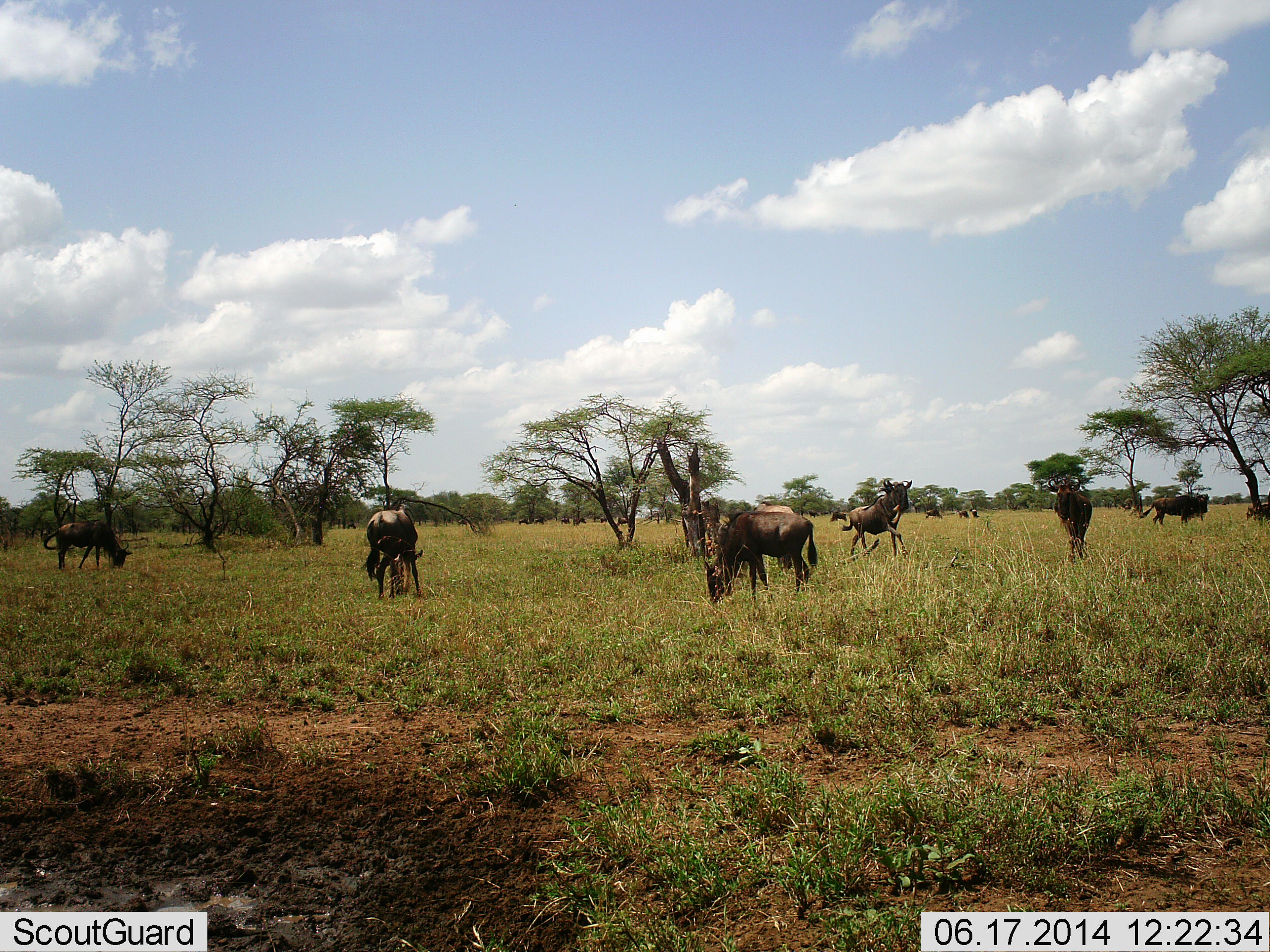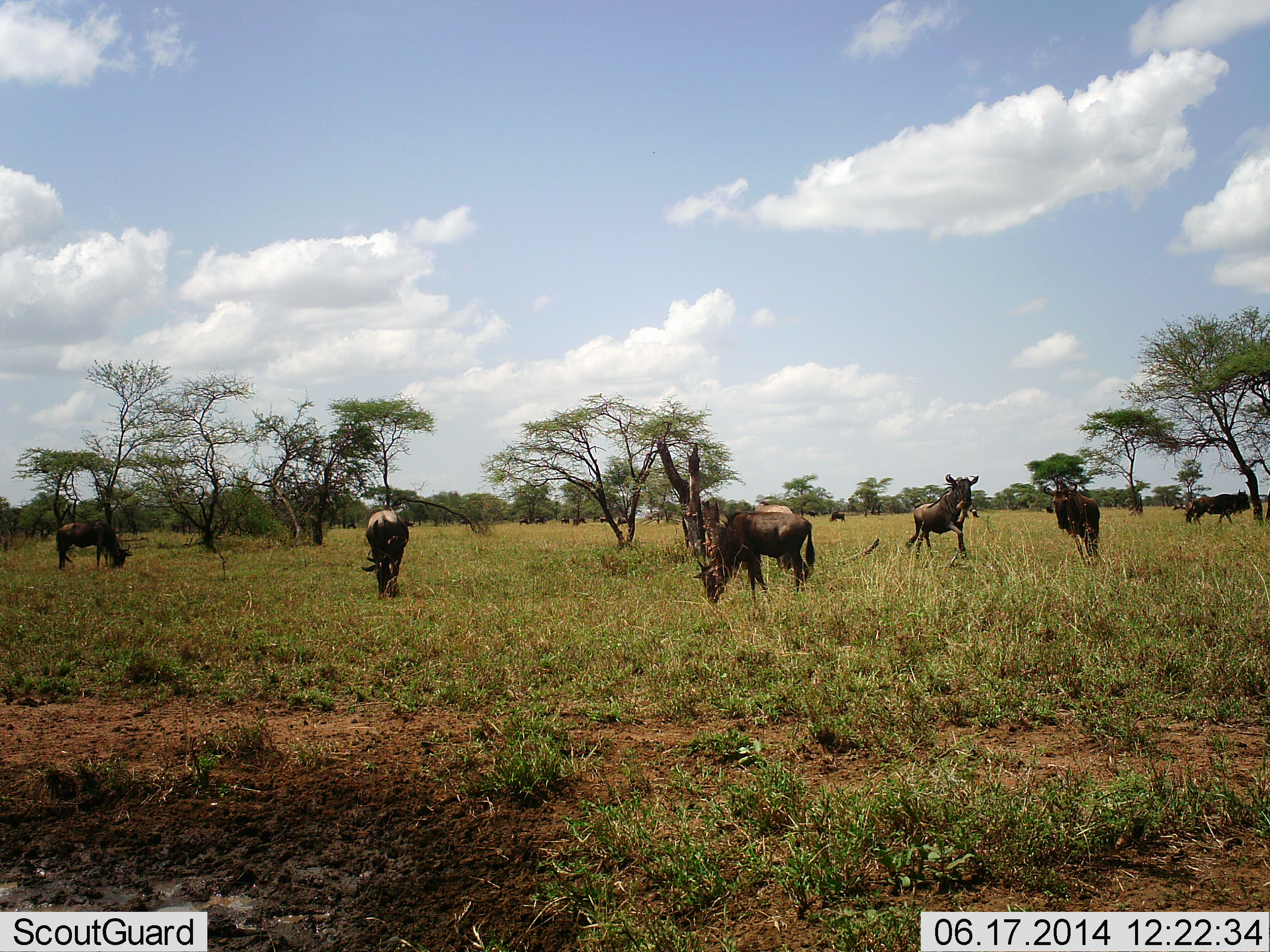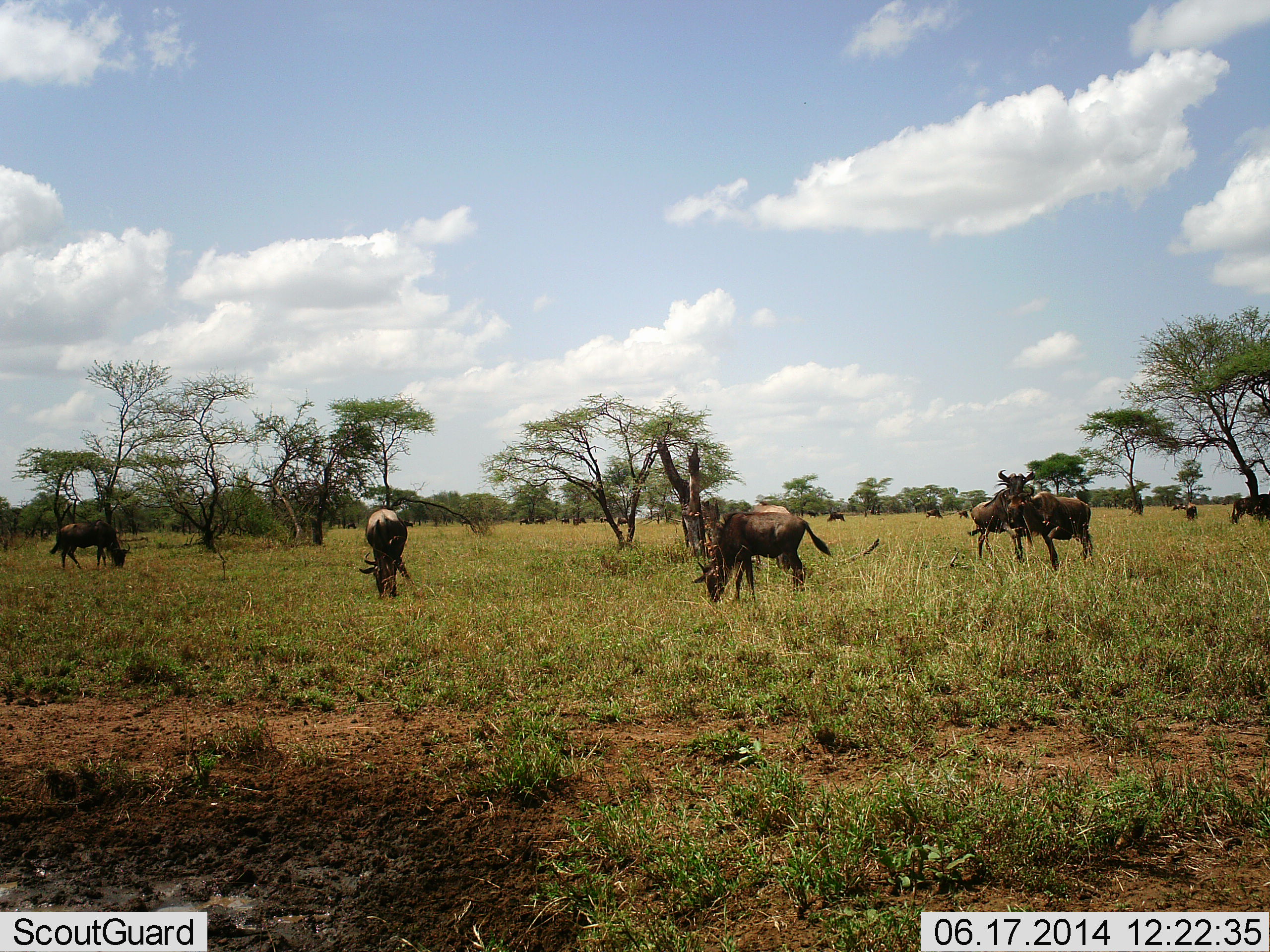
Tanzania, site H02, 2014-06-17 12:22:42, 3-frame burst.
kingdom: Animalia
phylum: Chordata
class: Mammalia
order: Artiodactyla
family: Bovidae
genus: Connochaetes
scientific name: Connochaetes taurinus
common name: blue wildebeest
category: wildebeest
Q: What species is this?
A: Wildebeest (blue wildebeest) (Connochaetes taurinus).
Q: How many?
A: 11-50.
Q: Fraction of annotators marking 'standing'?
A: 40%.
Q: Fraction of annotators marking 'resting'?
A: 10%.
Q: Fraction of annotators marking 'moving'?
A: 80%.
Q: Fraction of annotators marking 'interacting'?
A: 50%.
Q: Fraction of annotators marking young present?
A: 10%.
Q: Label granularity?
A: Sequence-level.